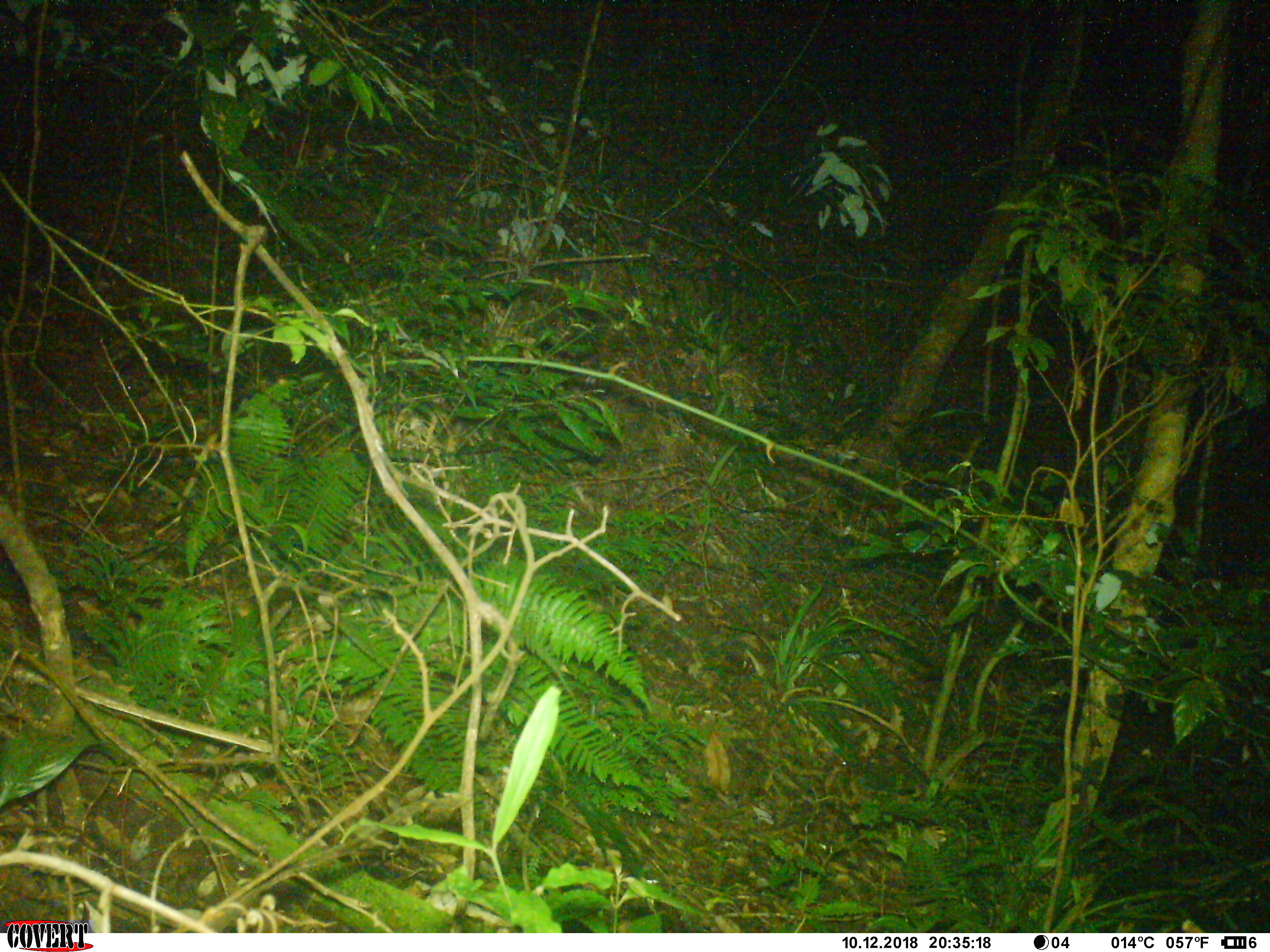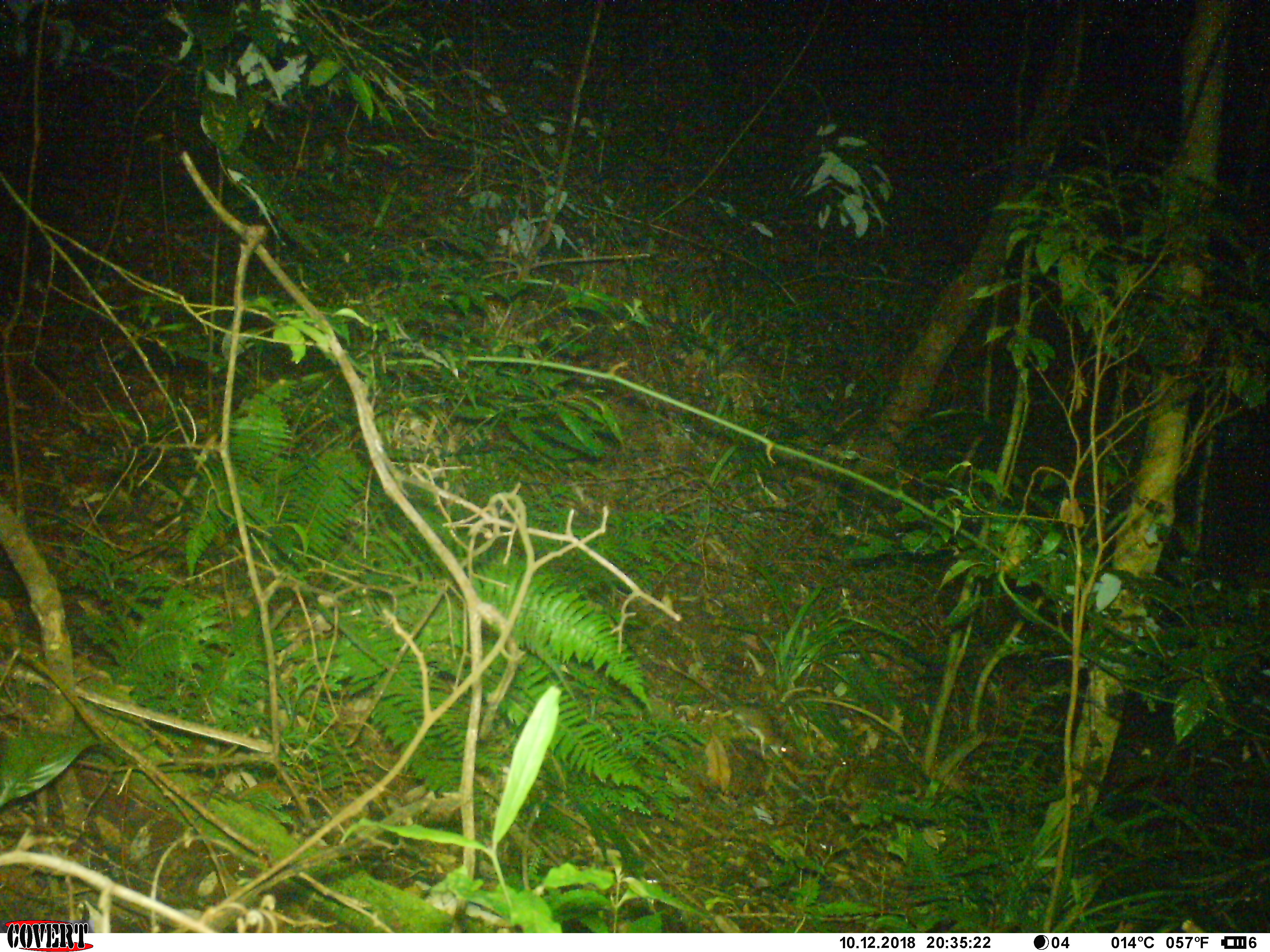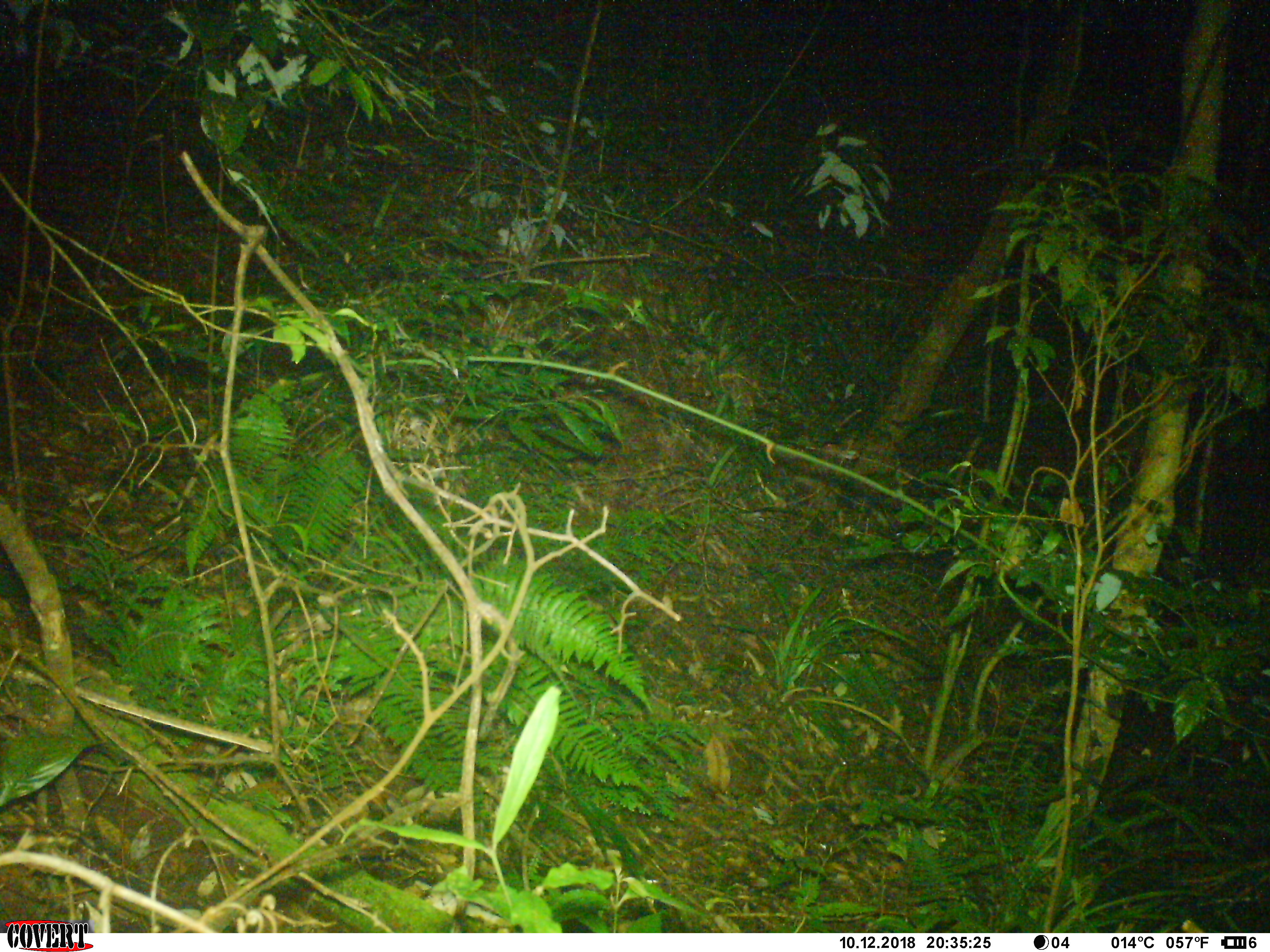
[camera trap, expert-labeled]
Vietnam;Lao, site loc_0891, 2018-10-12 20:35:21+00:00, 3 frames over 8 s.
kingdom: Animalia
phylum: Chordata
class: Mammalia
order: Rodentia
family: Muridae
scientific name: Muridae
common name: old-world mice and rats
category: unidentified murid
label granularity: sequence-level